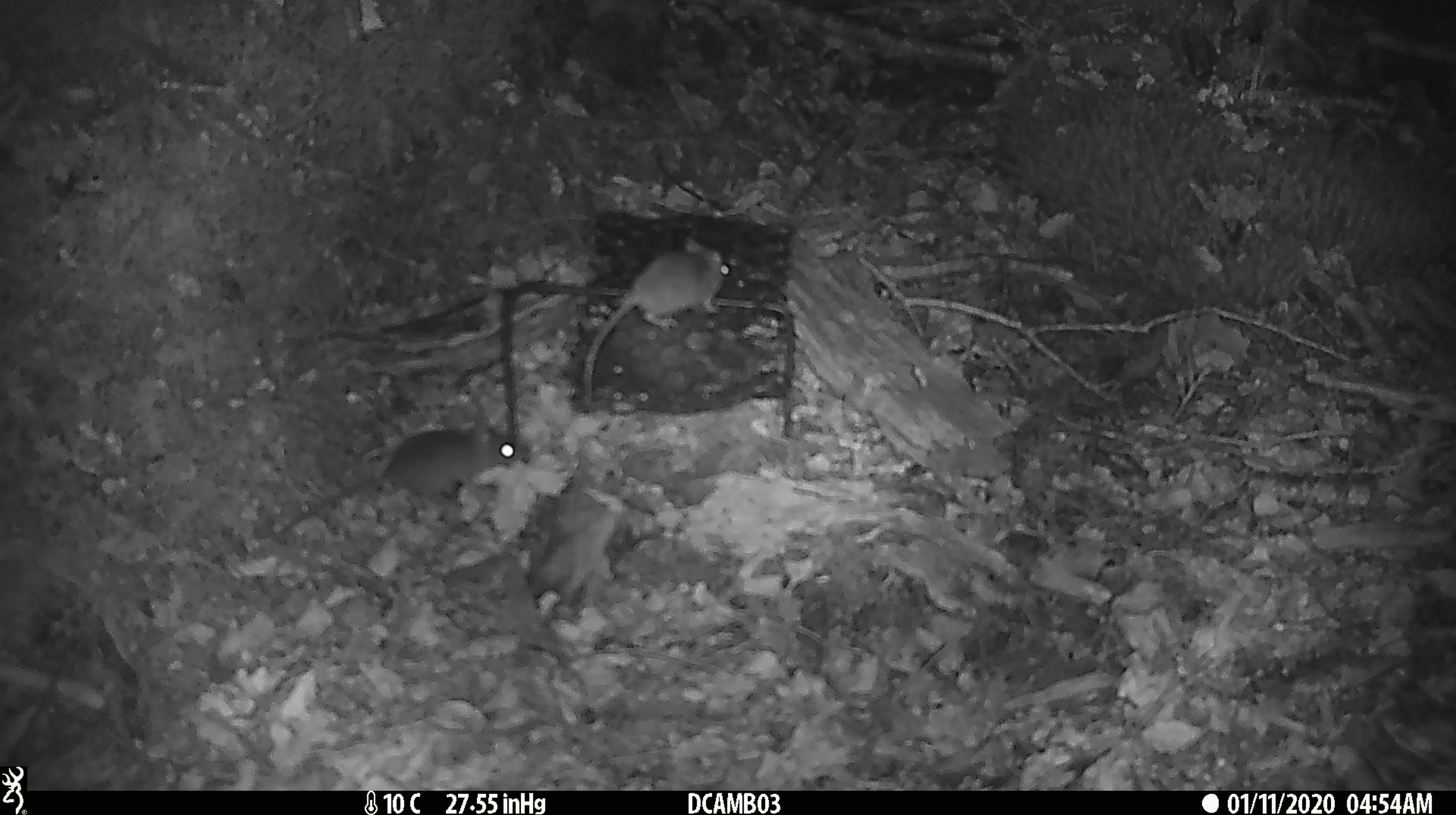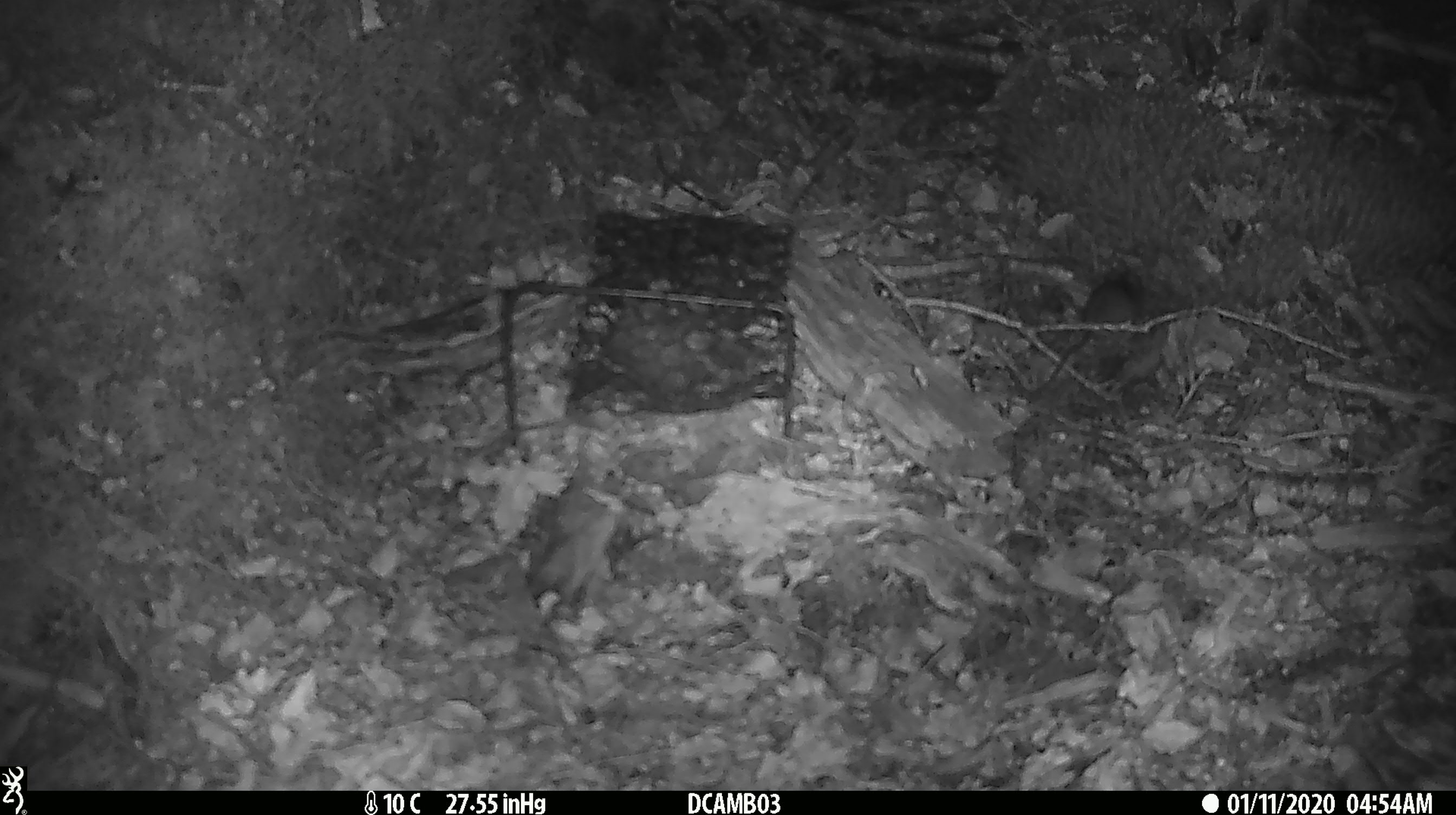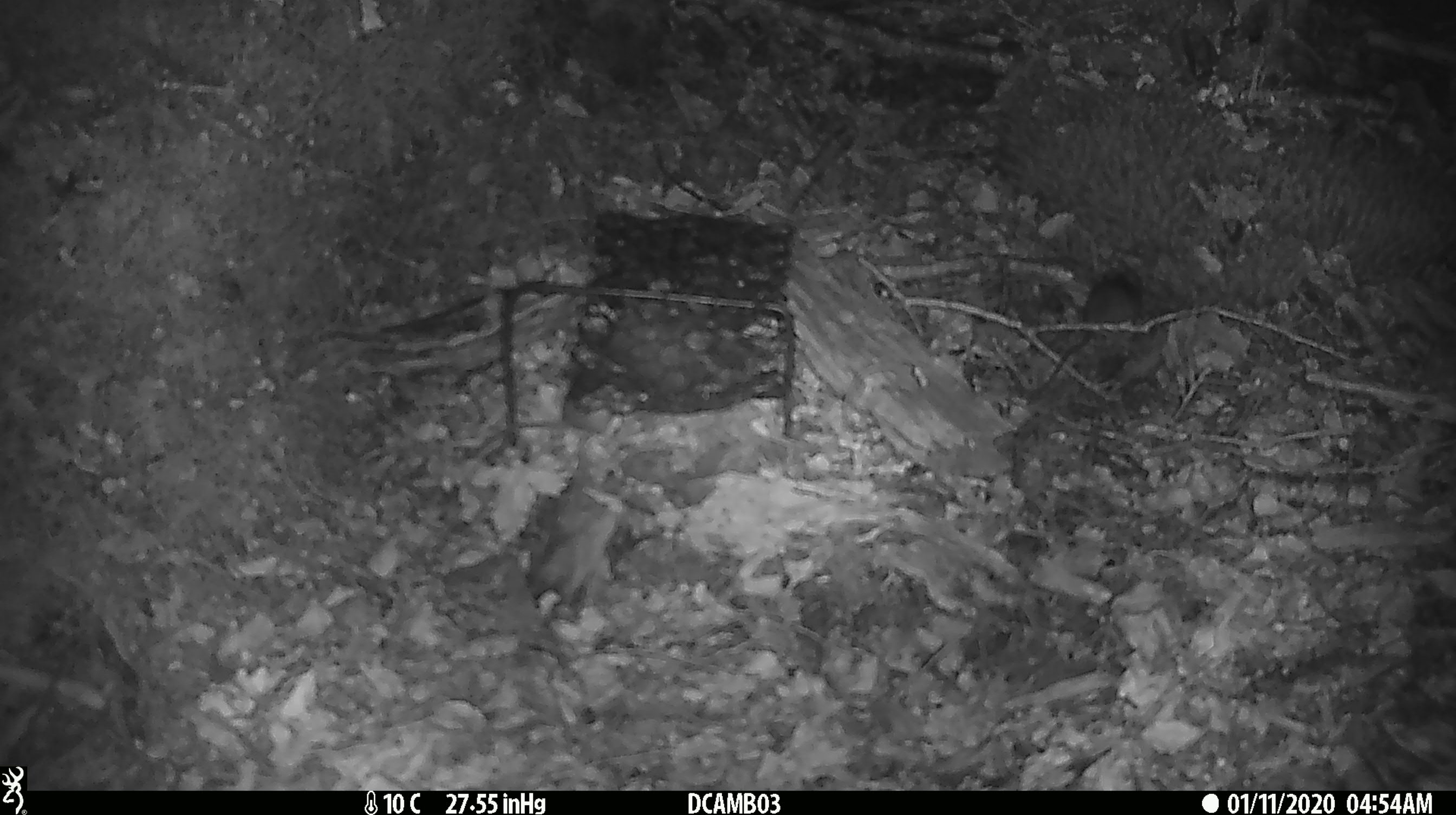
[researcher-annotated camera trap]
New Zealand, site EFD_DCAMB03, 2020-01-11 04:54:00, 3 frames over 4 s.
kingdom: Animalia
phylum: Chordata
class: Mammalia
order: Rodentia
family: Muridae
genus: Mus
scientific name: Mus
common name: mouse